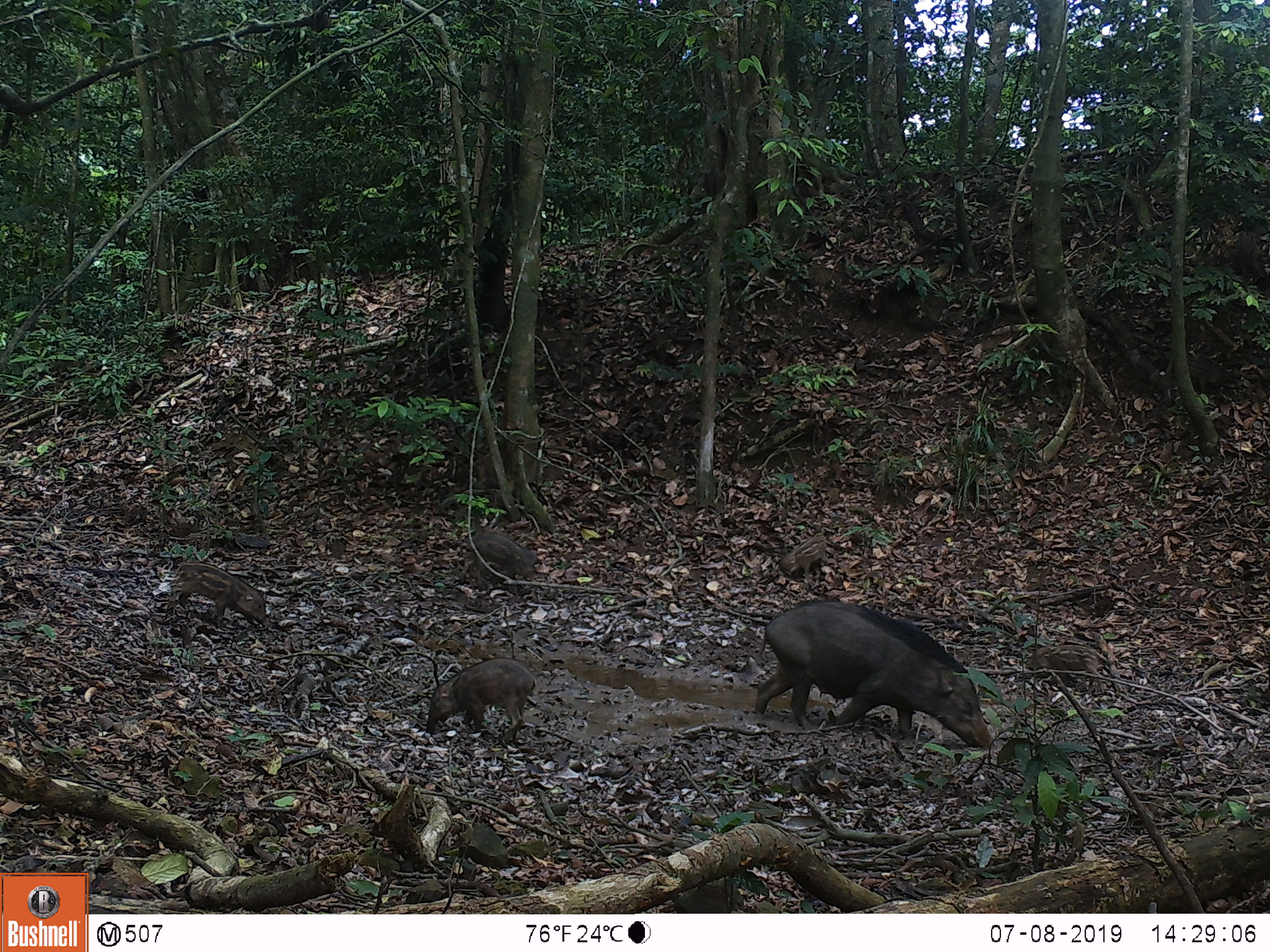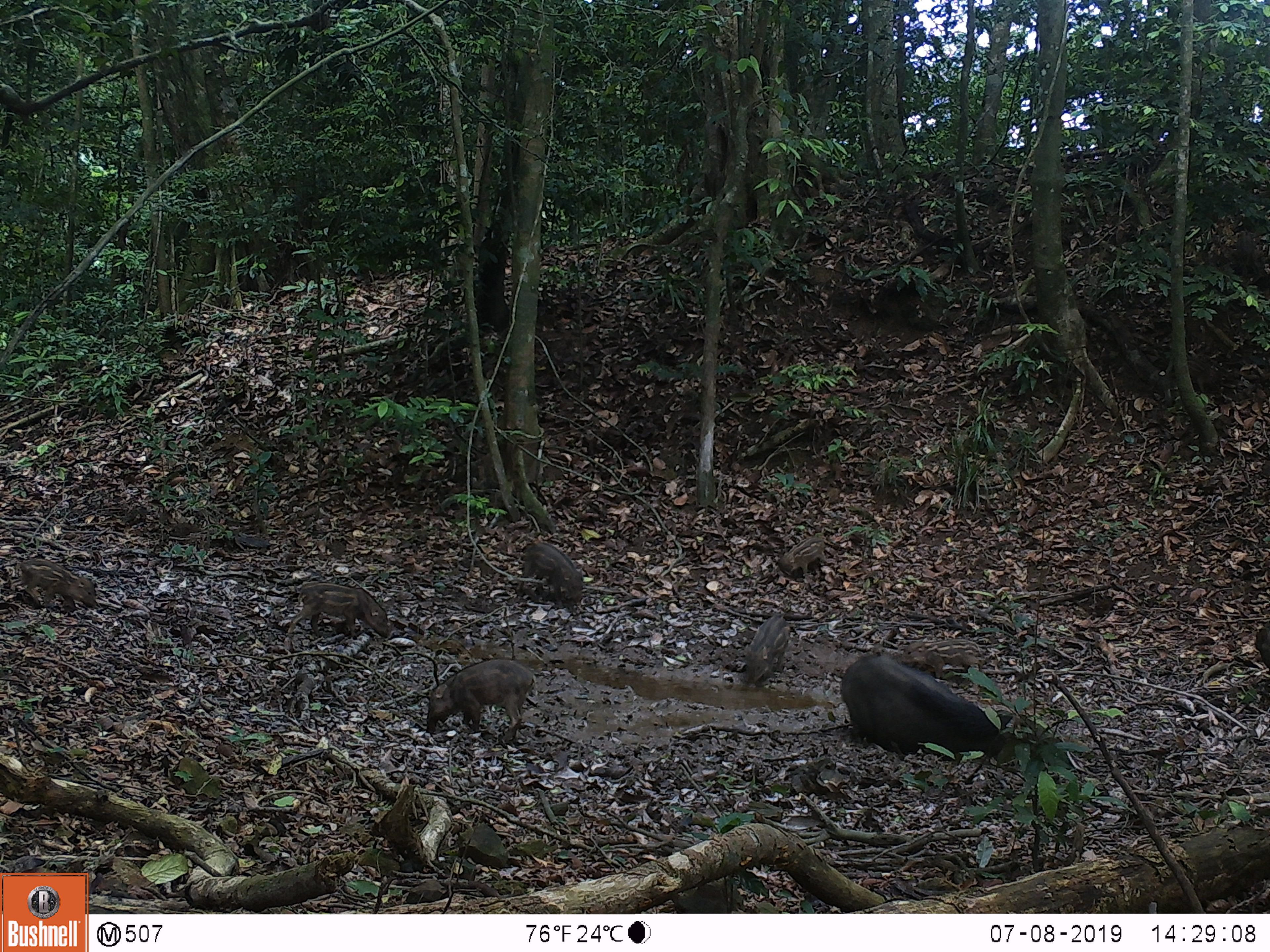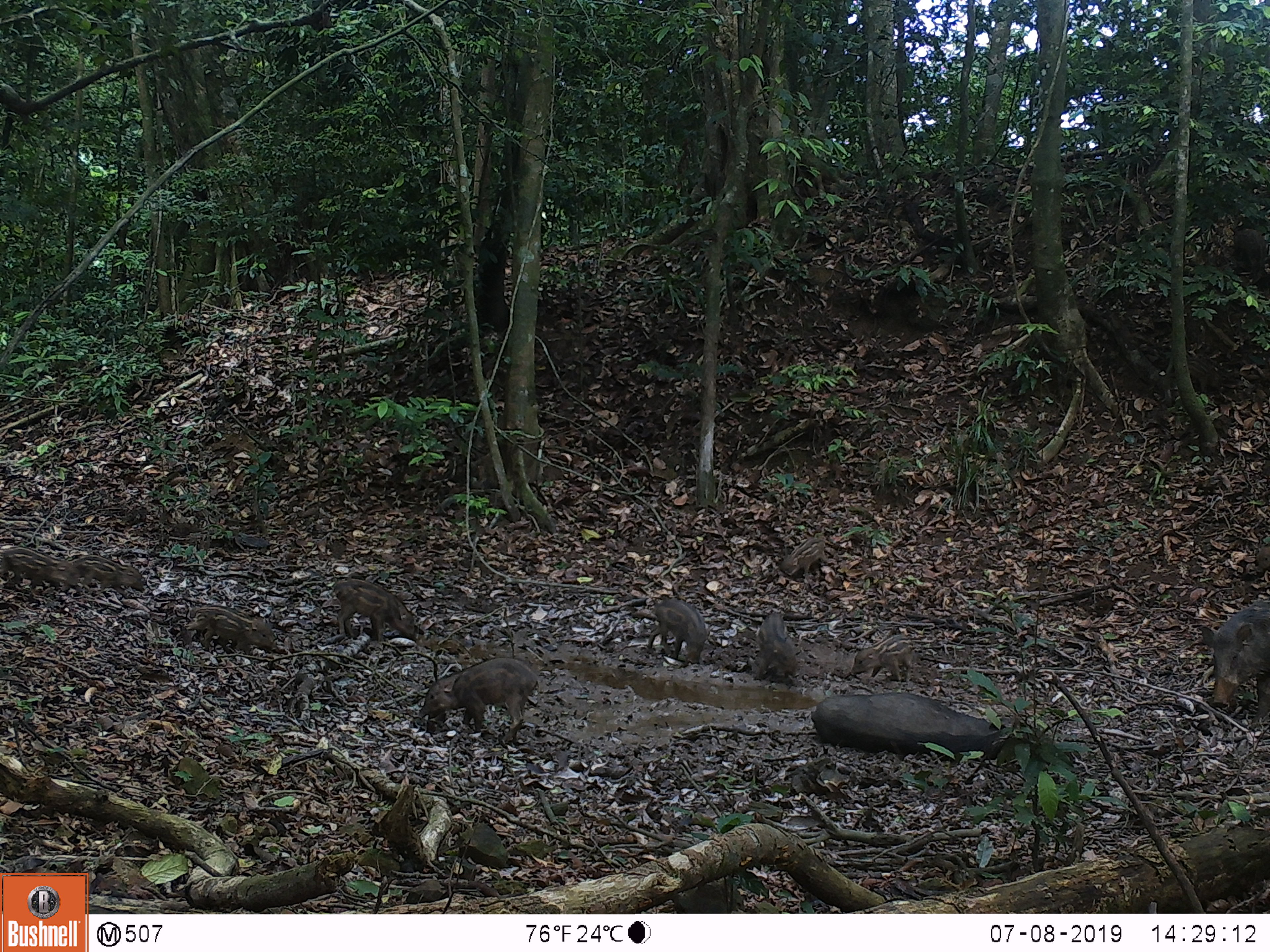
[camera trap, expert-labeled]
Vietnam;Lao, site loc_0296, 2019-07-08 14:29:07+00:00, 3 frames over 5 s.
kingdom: Animalia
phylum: Chordata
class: Mammalia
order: Artiodactyla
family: Suidae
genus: Sus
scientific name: Sus scrofa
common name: eurasian wild pig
Eurasian wild pig (Sus scrofa). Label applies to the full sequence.